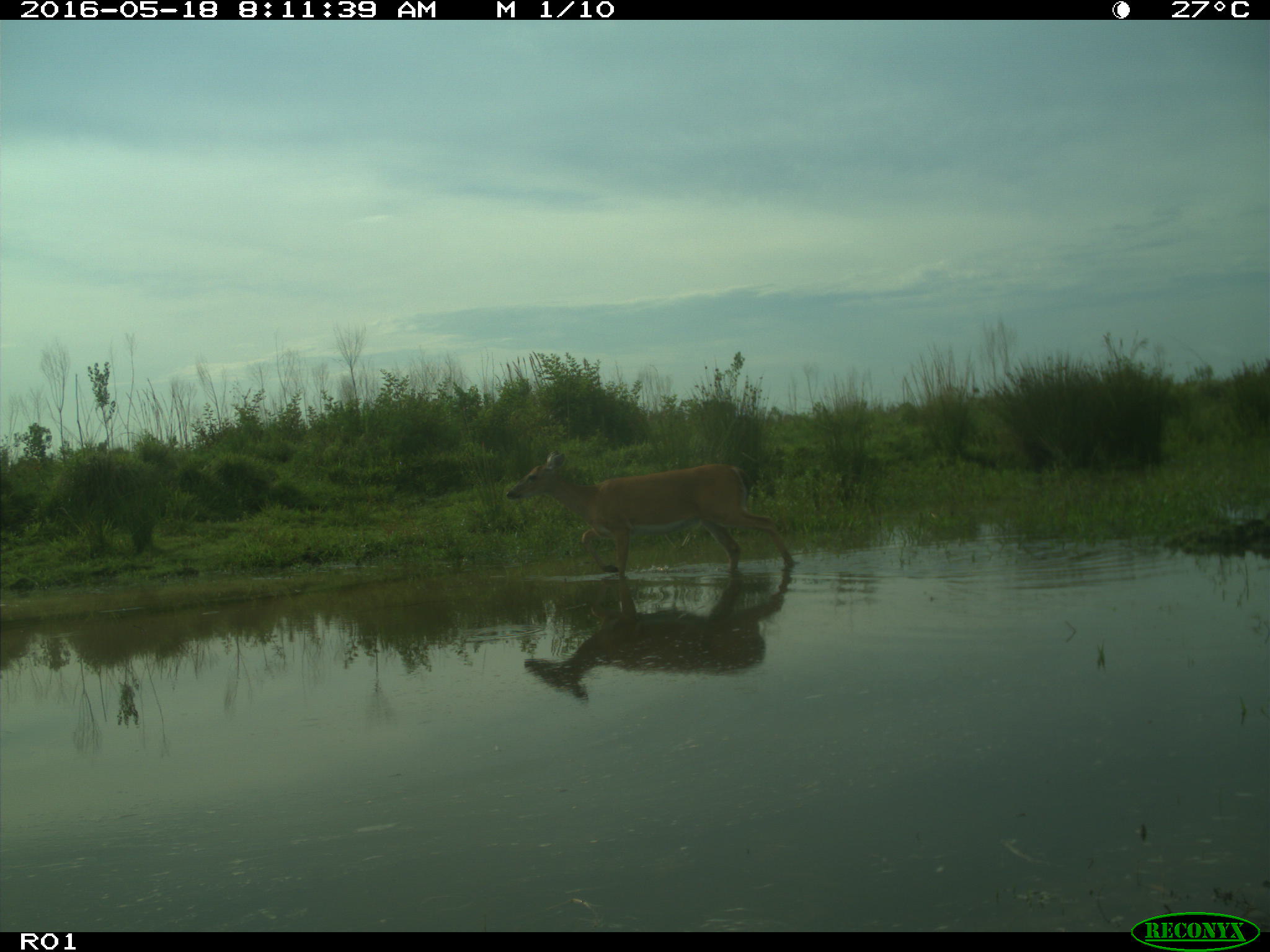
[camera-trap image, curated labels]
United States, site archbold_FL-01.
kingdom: Animalia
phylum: Chordata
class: Mammalia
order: Artiodactyla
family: Cervidae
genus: Odocoileus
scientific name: Odocoileus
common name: deer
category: unidentified deer